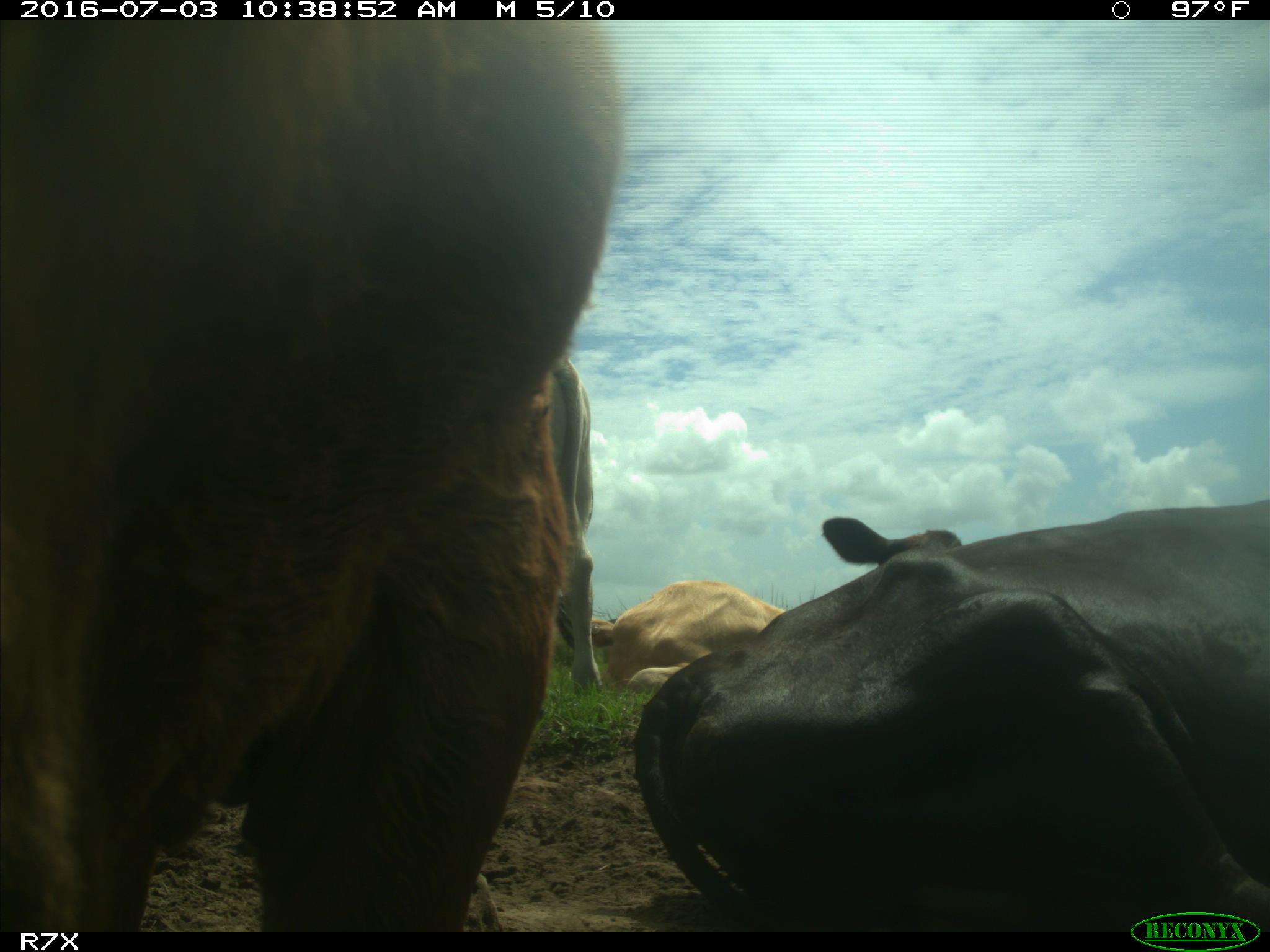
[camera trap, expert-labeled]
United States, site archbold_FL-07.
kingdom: Animalia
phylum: Chordata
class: Mammalia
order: Artiodactyla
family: Bovidae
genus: Bos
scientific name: Bos taurus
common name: domestic cow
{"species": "Bos taurus (domestic cow)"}